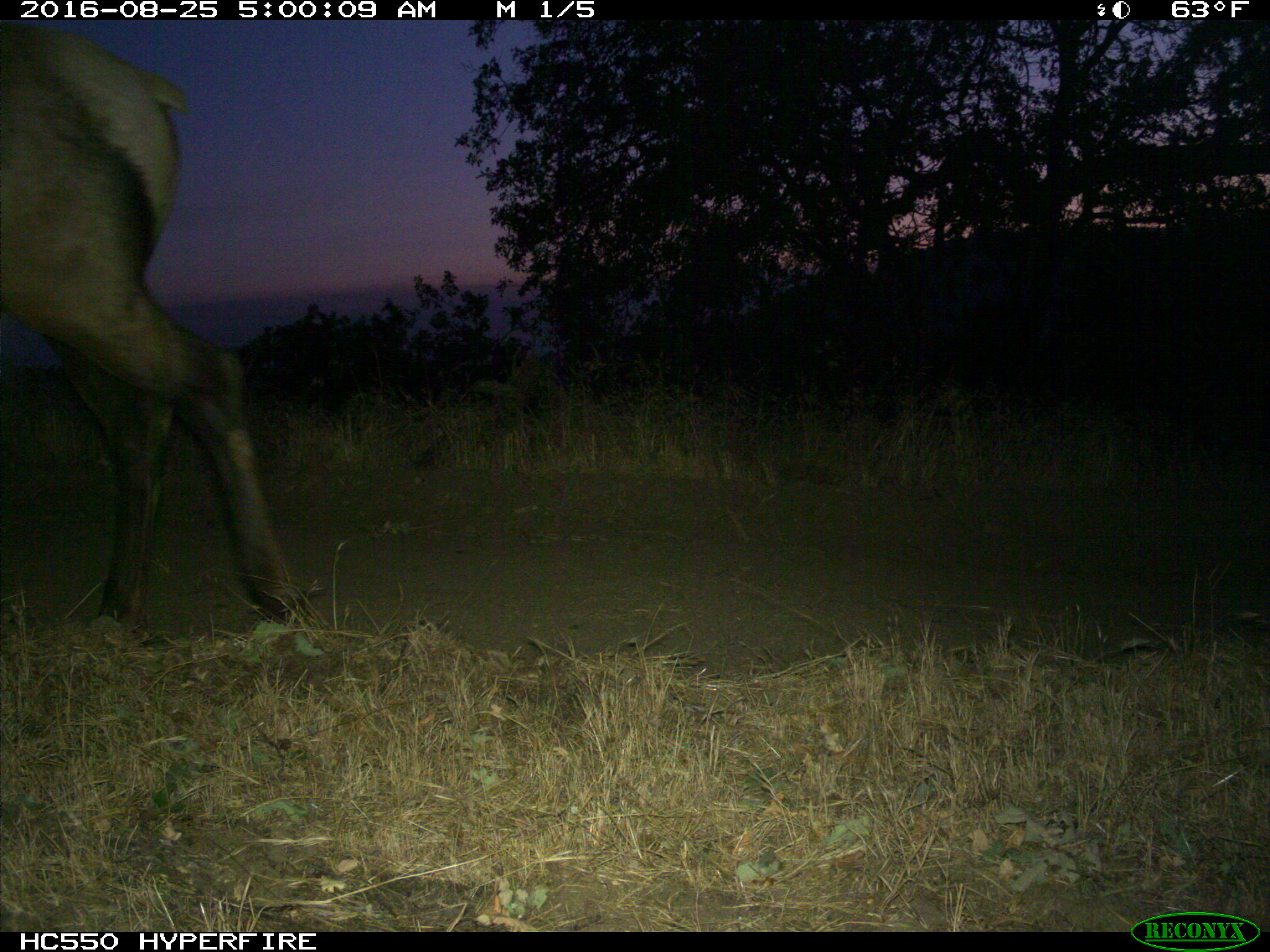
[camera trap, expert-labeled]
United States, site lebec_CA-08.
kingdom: Animalia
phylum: Chordata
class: Mammalia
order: Artiodactyla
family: Cervidae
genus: Cervus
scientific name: Cervus canadensis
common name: elk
Cervus canadensis (elk).